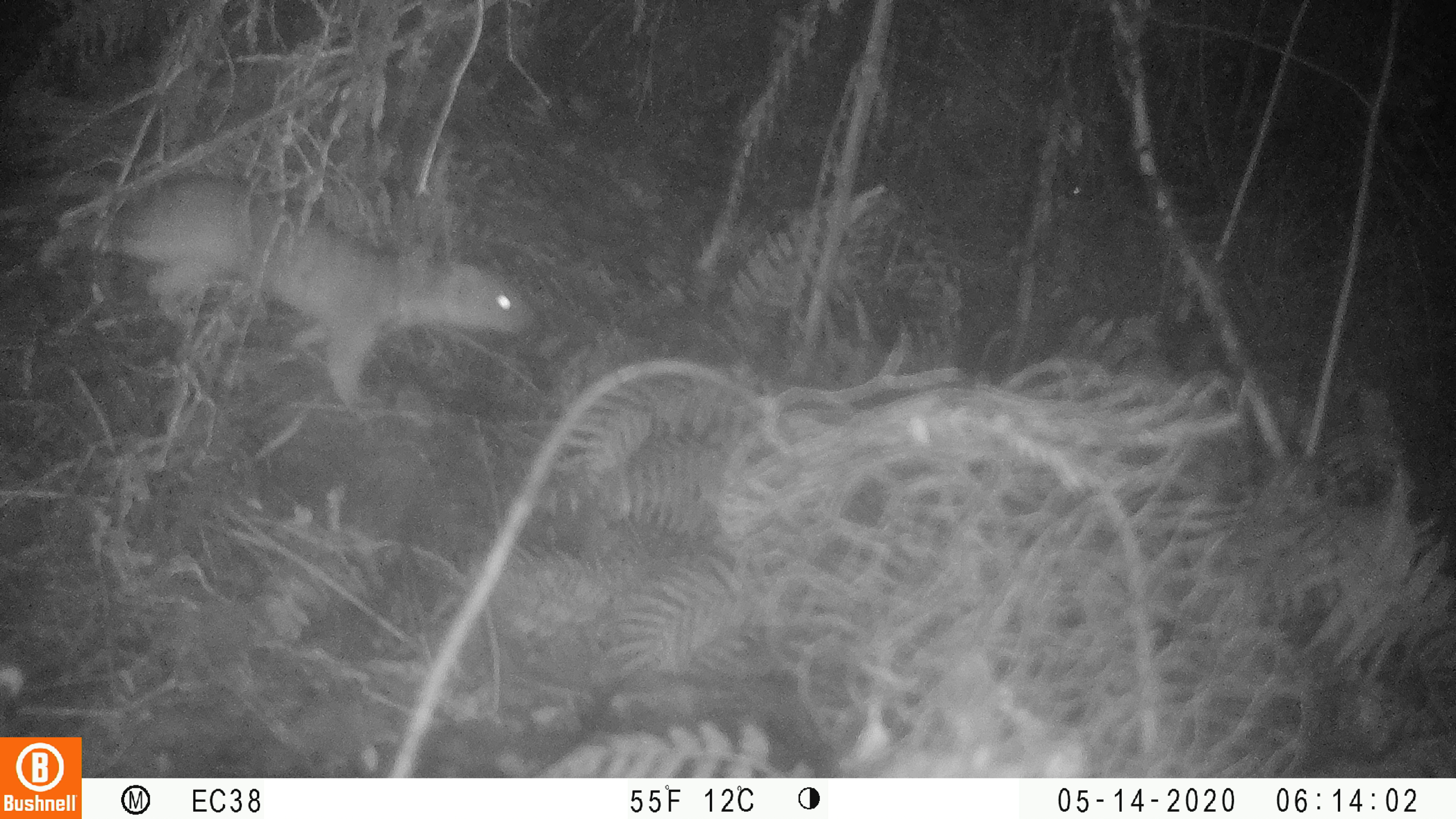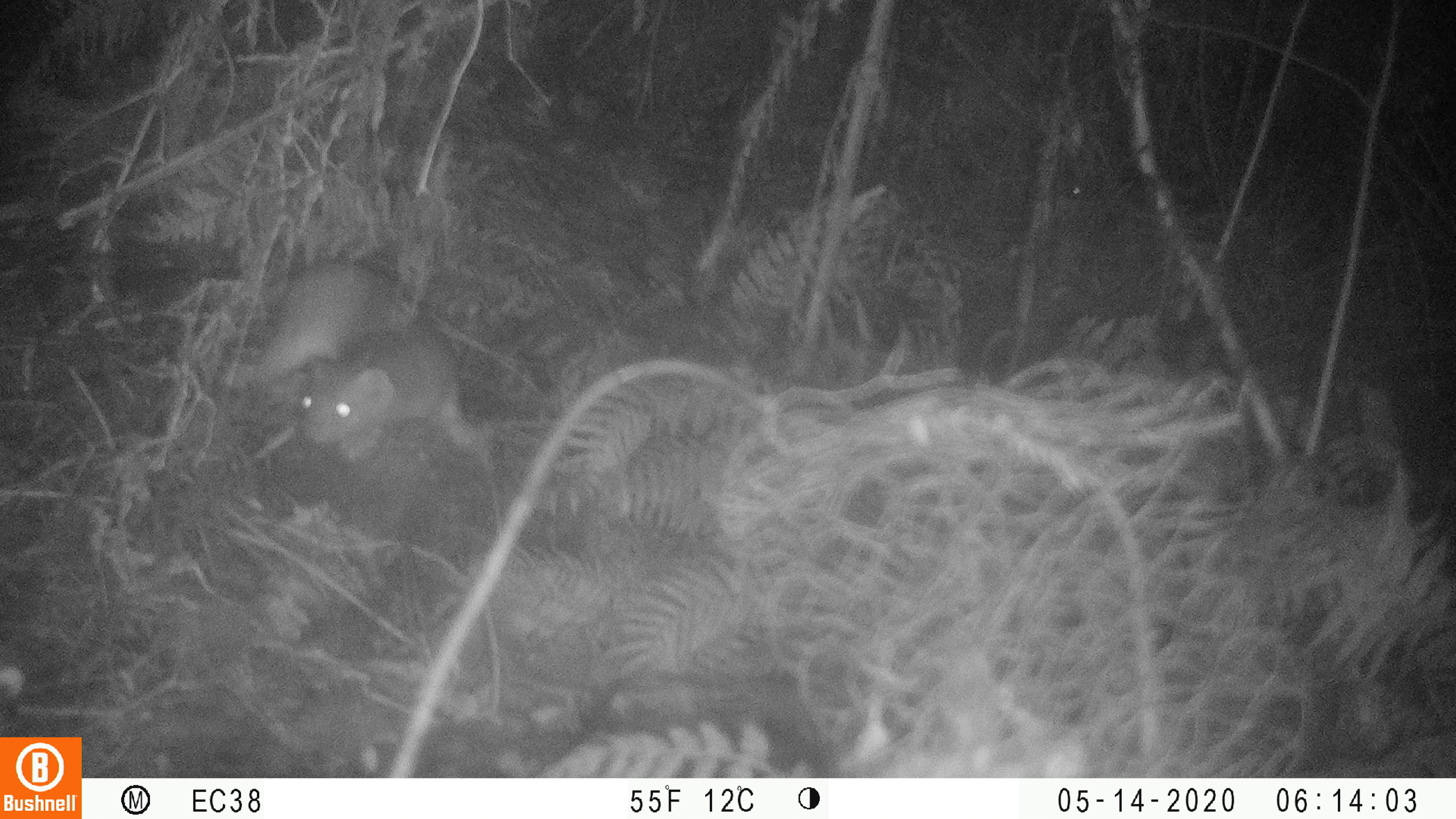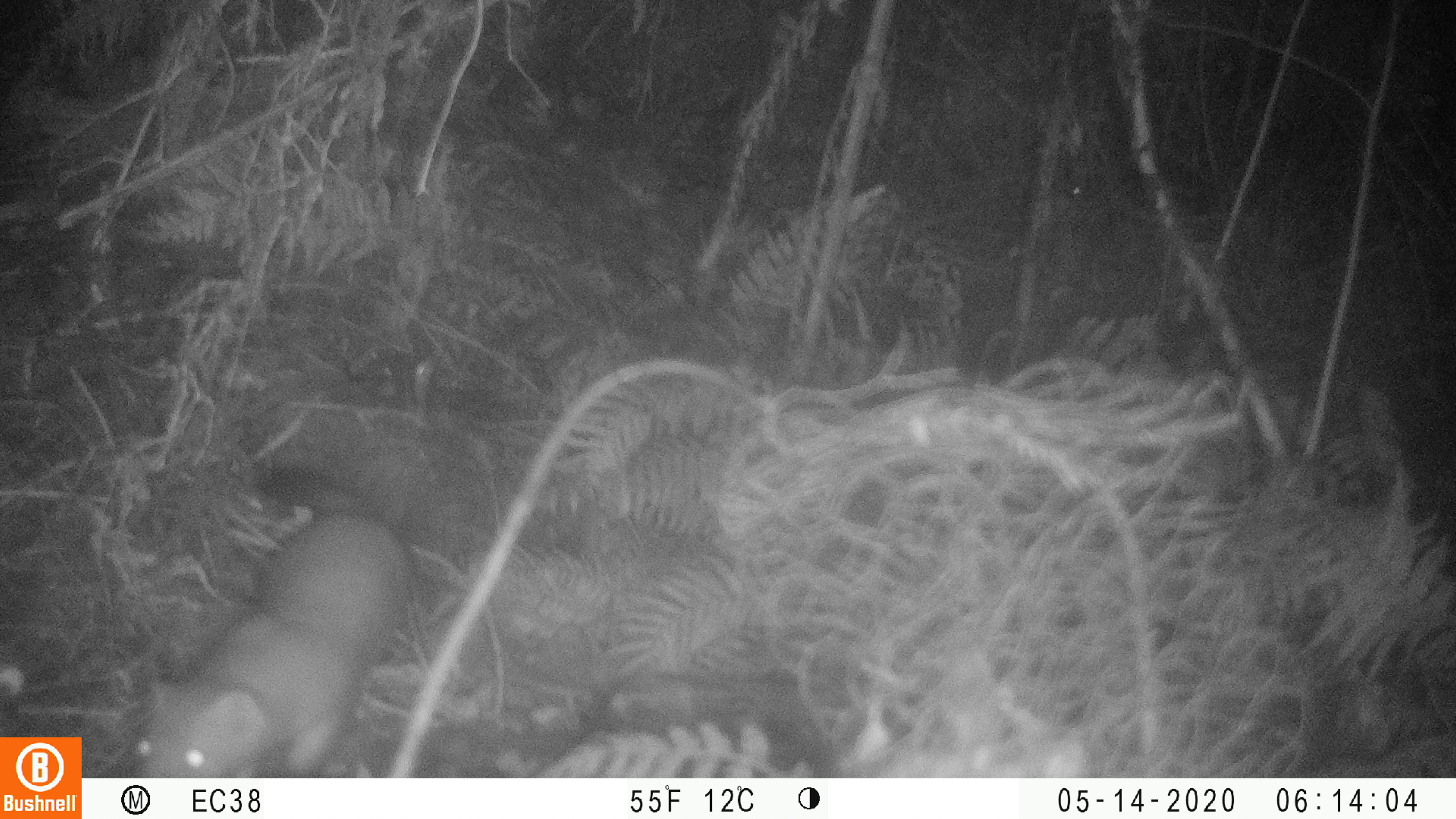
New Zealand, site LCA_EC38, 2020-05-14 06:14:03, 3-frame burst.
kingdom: Animalia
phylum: Chordata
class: Mammalia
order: Carnivora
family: Mustelidae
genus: Mustela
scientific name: Mustela erminea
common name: stoat